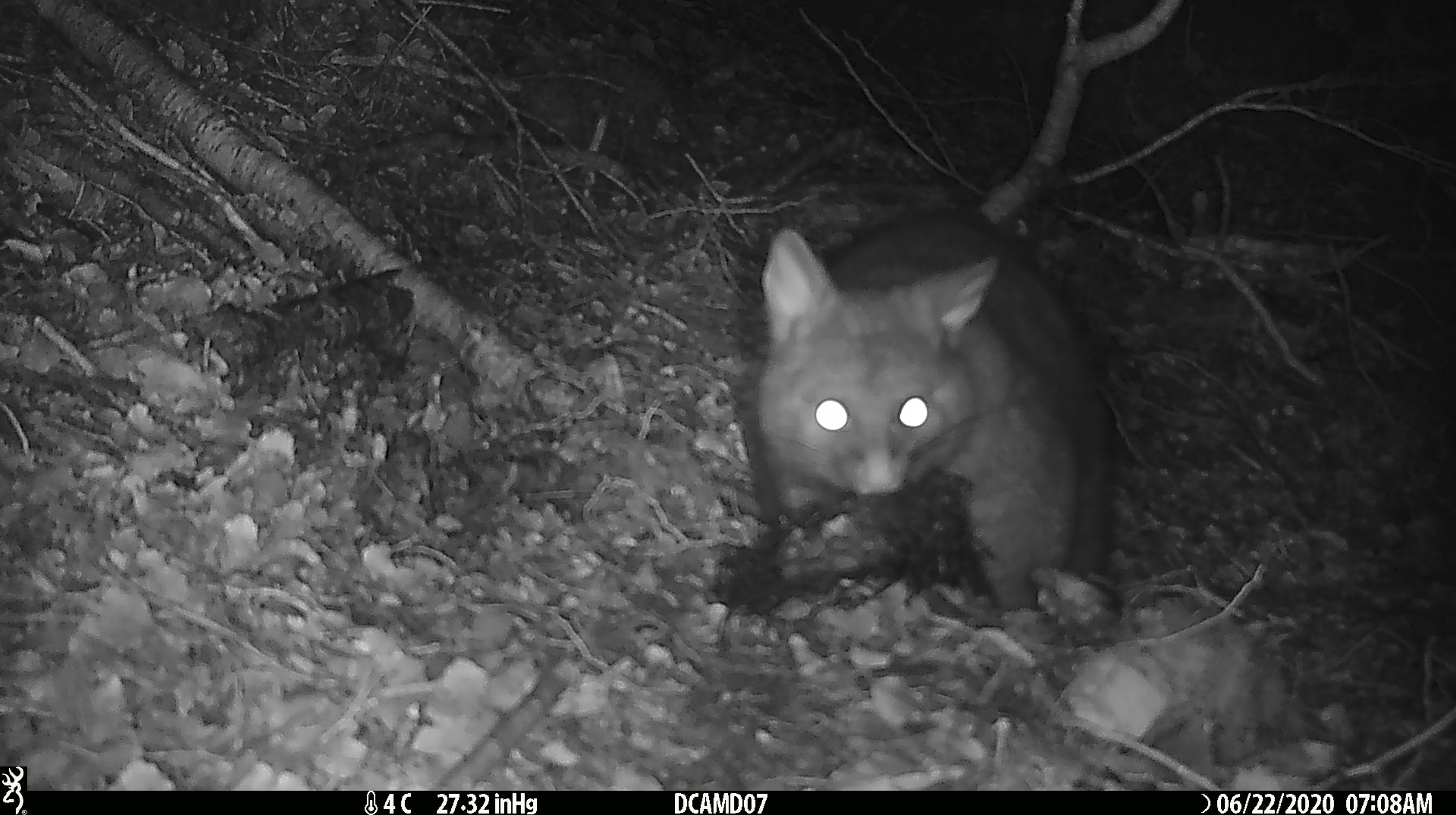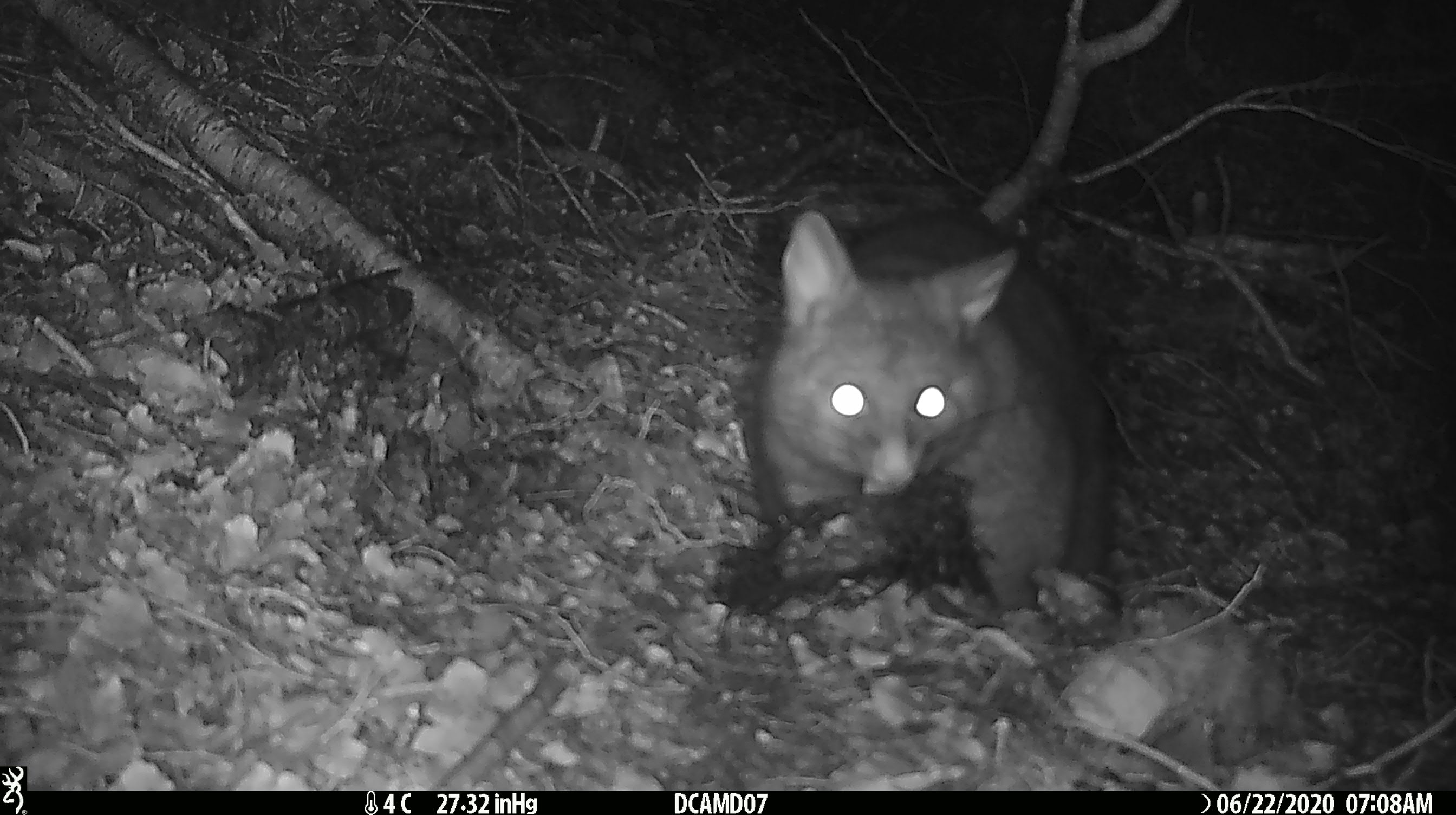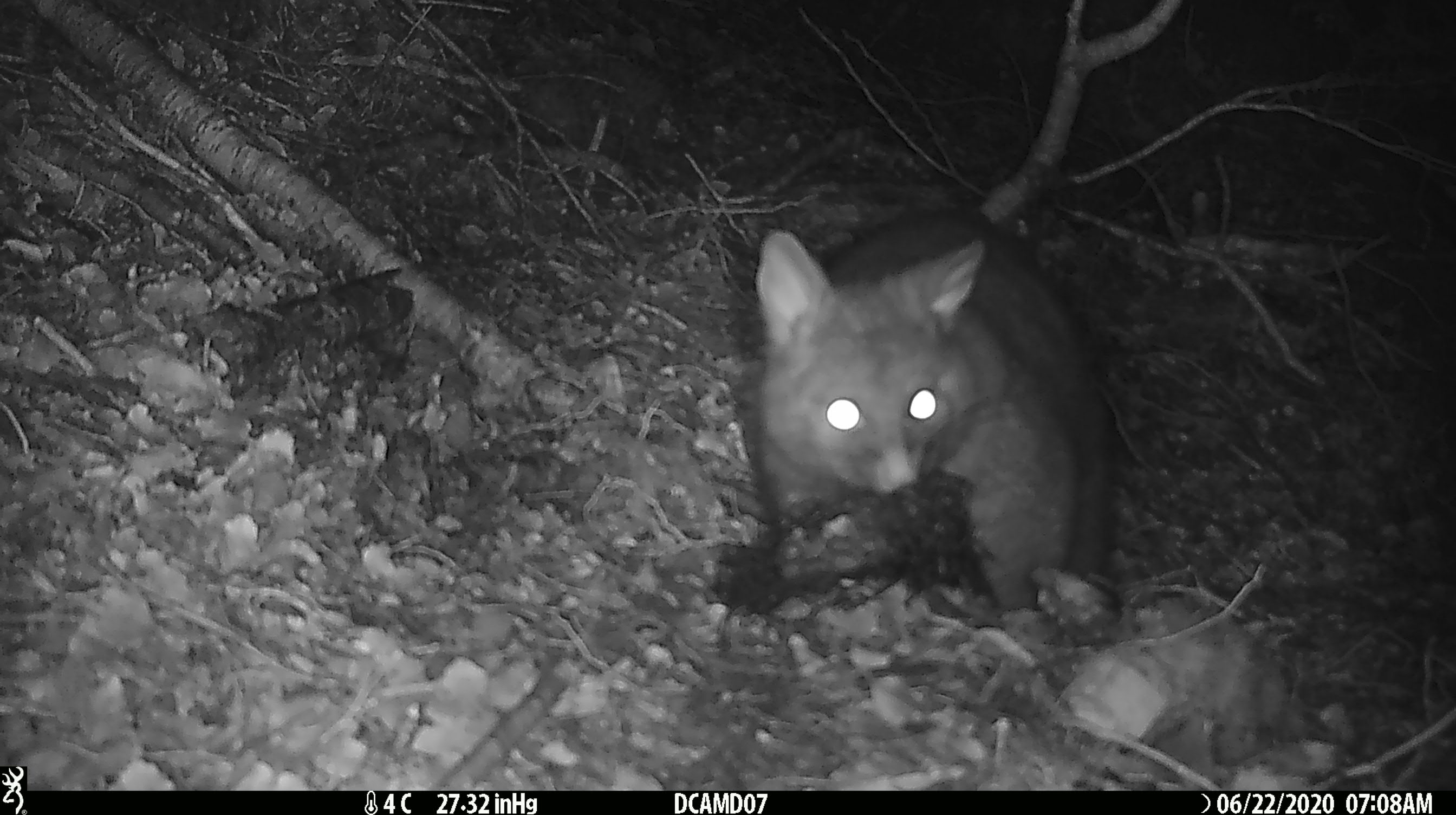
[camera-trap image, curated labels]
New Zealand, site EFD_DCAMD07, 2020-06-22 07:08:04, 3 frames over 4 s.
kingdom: Animalia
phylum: Chordata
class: Mammalia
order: Diprotodontia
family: Phalangeridae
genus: Trichosurus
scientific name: Trichosurus vulpecula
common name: common brushtail possum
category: possum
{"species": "possum (common brushtail possum) (Trichosurus vulpecula)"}